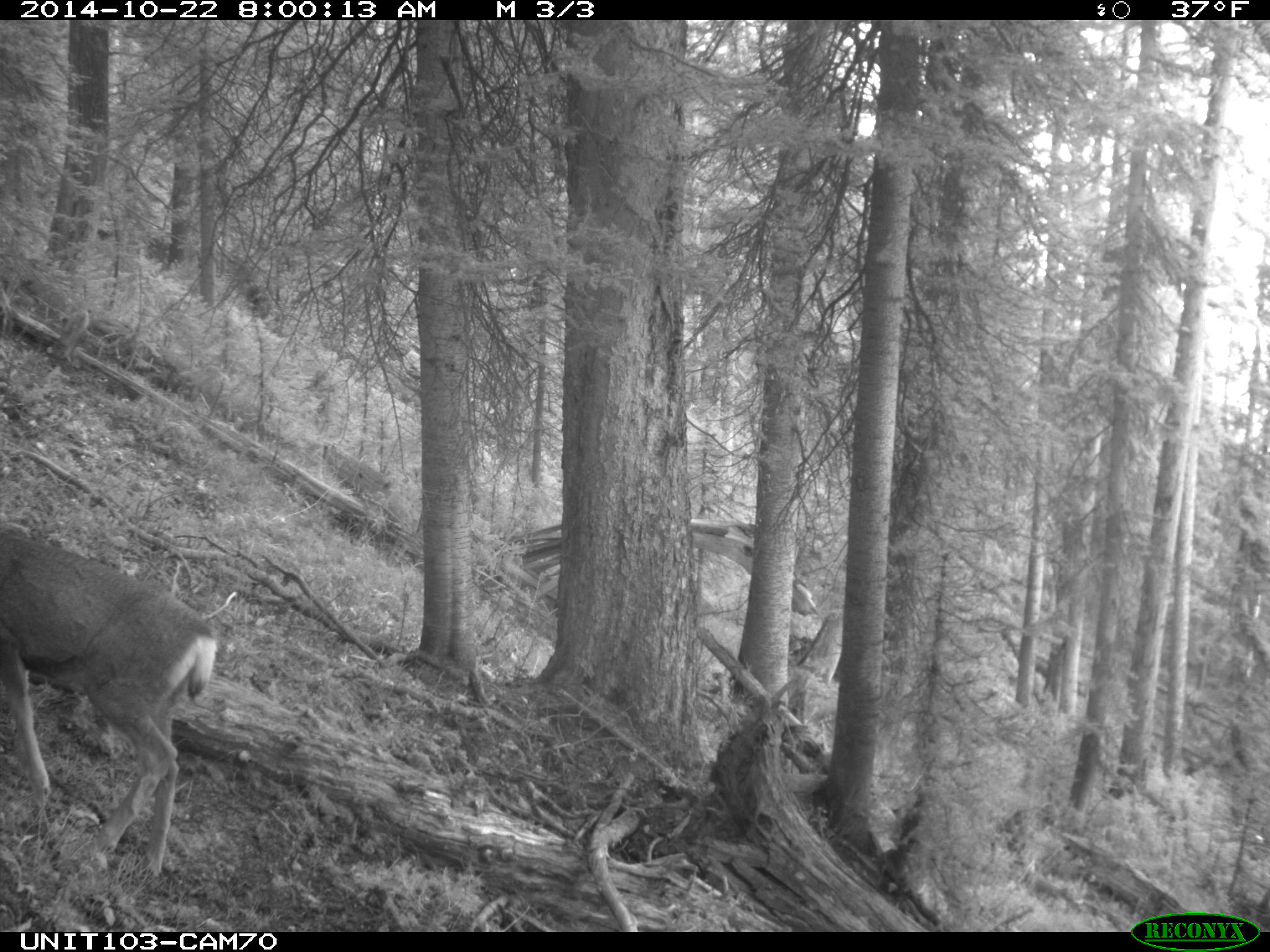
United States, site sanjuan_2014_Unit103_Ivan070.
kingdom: Animalia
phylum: Chordata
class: Mammalia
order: Artiodactyla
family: Cervidae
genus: Odocoileus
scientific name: Odocoileus hemionus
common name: mule deer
Odocoileus hemionus (mule deer).